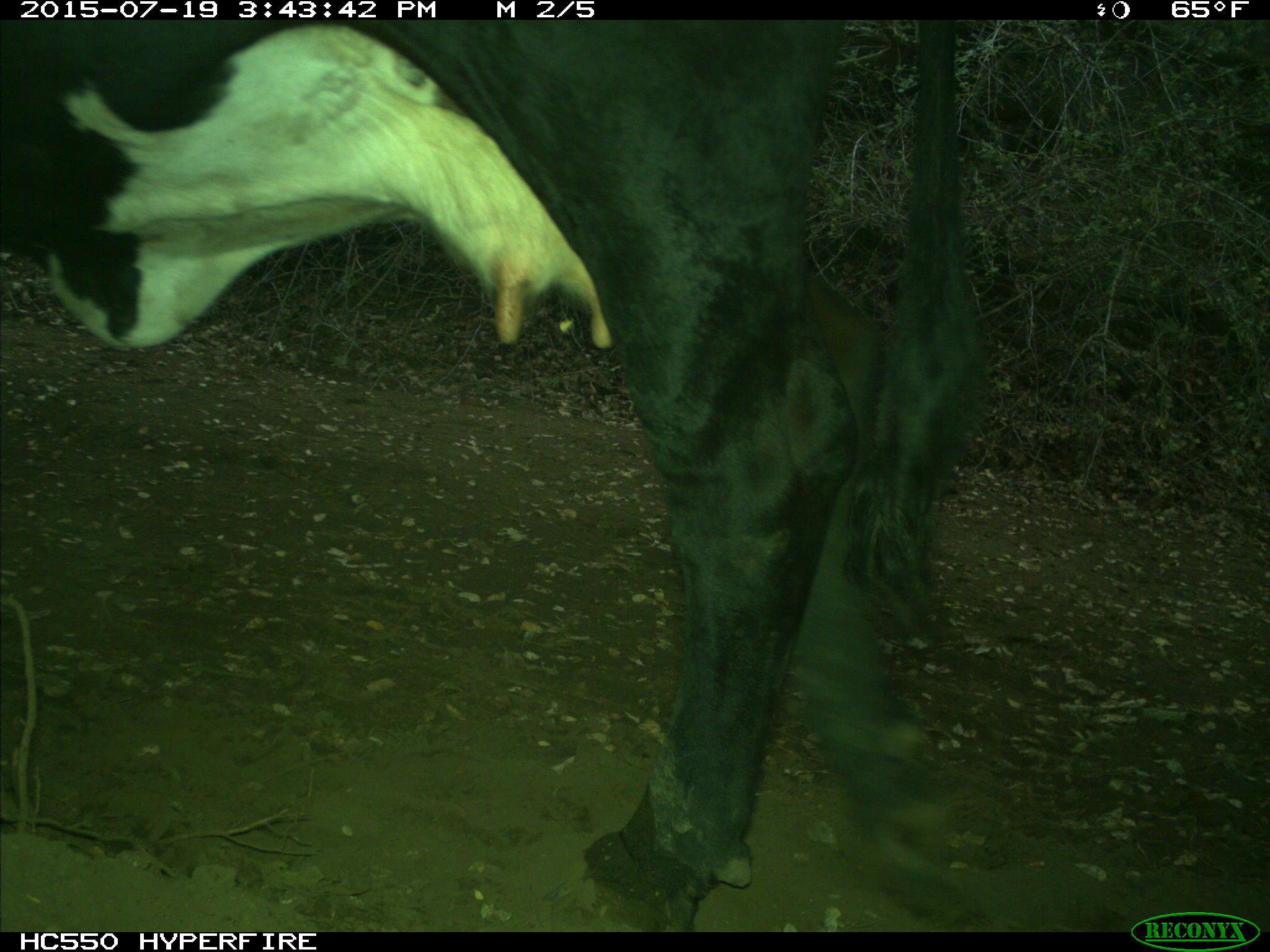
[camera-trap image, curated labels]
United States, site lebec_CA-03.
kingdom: Animalia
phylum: Chordata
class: Mammalia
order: Artiodactyla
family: Bovidae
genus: Bos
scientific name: Bos taurus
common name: domestic cow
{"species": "Bos taurus (domestic cow)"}